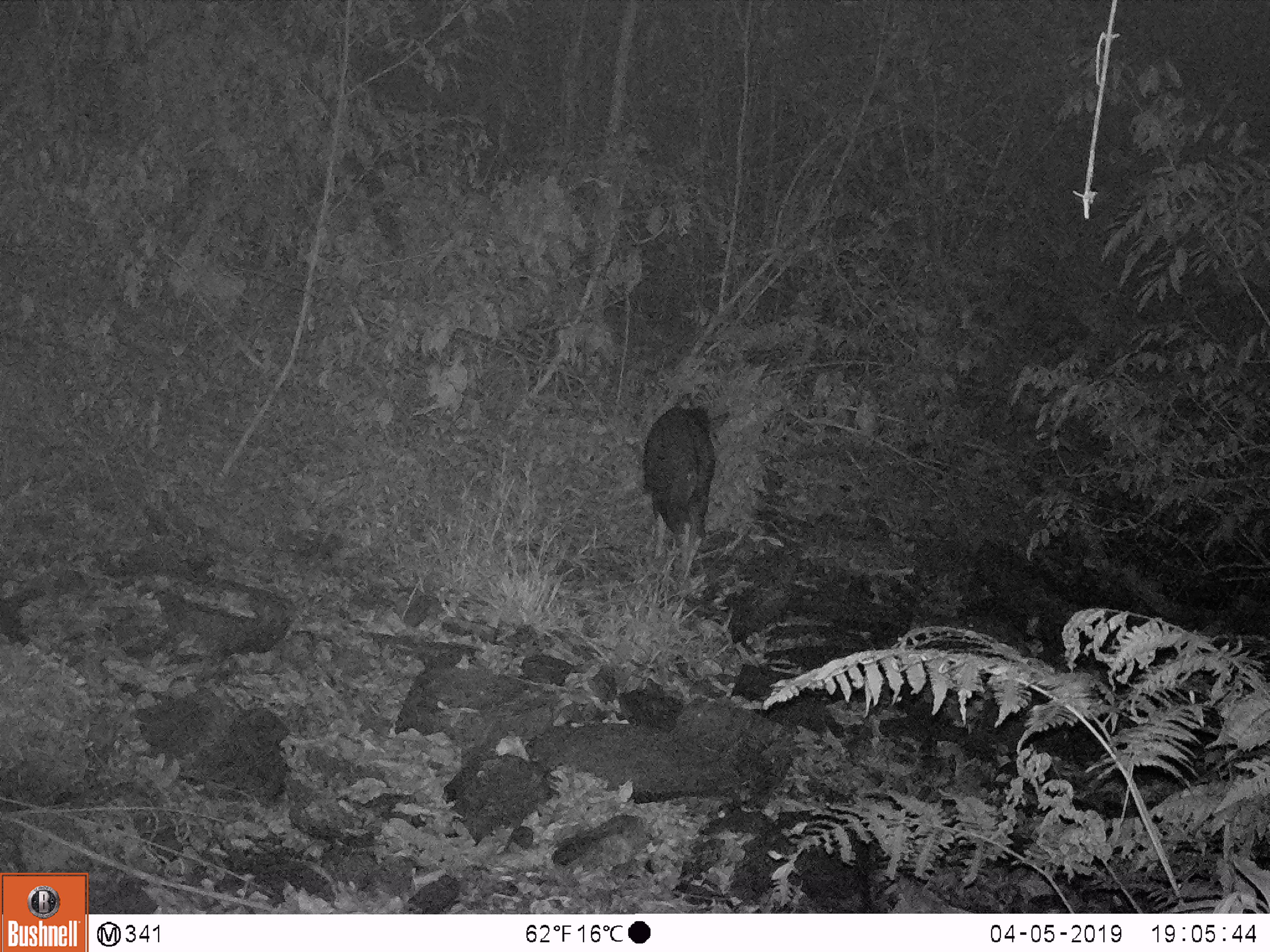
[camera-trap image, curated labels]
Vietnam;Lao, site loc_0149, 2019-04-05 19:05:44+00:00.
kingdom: Animalia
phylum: Chordata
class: Mammalia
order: Artiodactyla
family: Bovidae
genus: Capricornis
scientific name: Capricornis sumatraensis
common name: chinese serow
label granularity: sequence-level